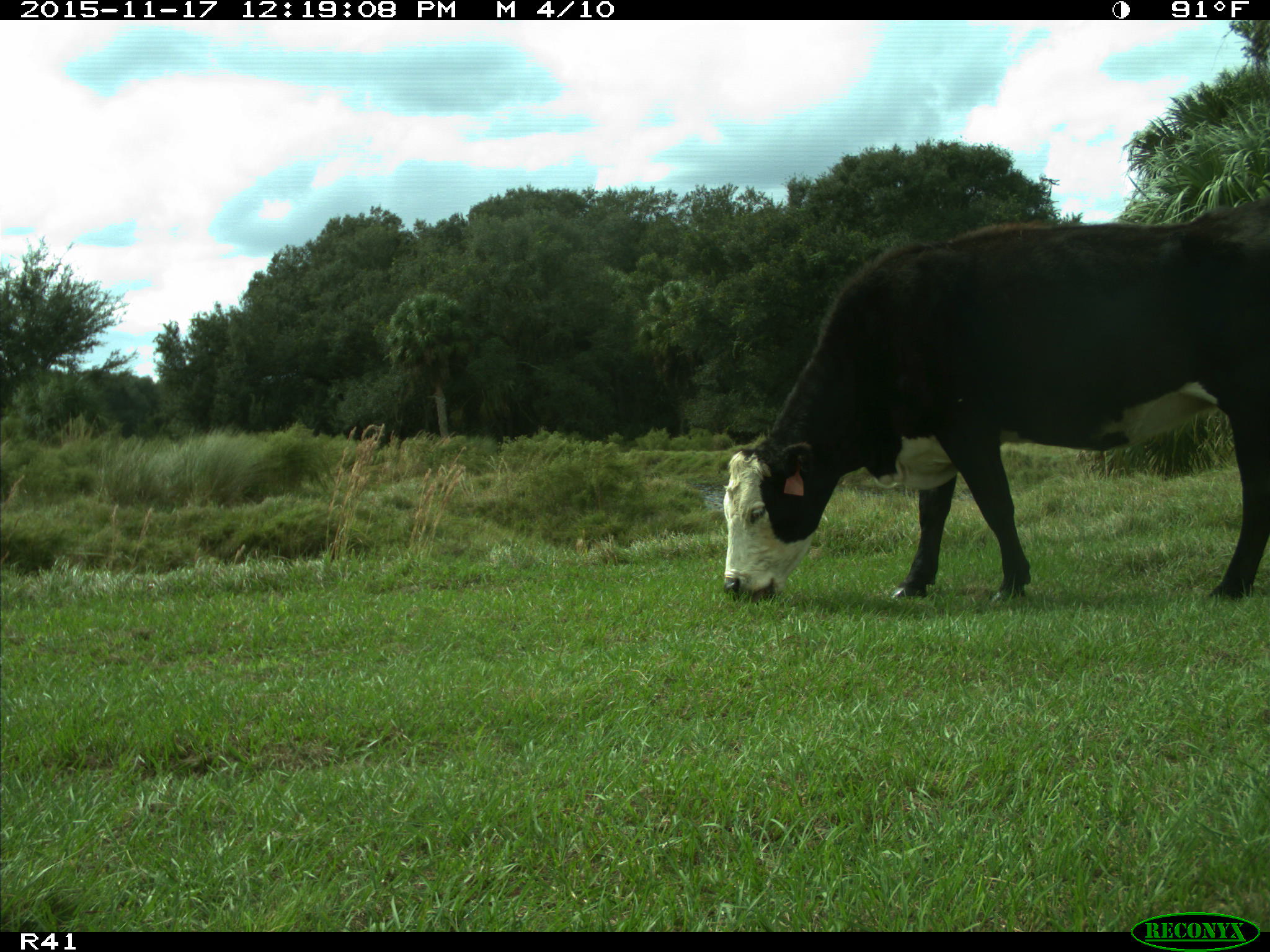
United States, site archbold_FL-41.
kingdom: Animalia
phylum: Chordata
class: Mammalia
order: Artiodactyla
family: Bovidae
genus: Bos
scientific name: Bos taurus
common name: domestic cow